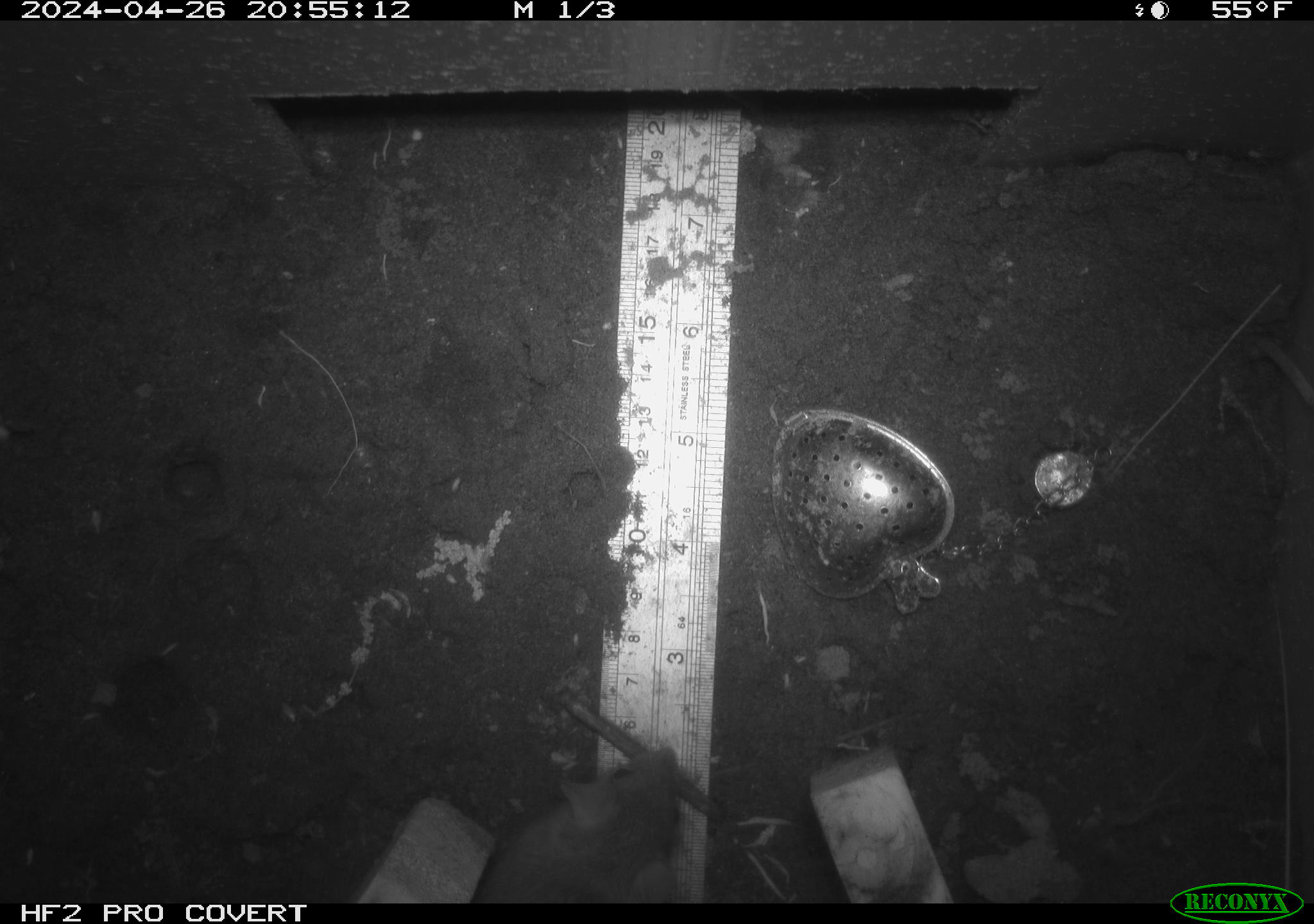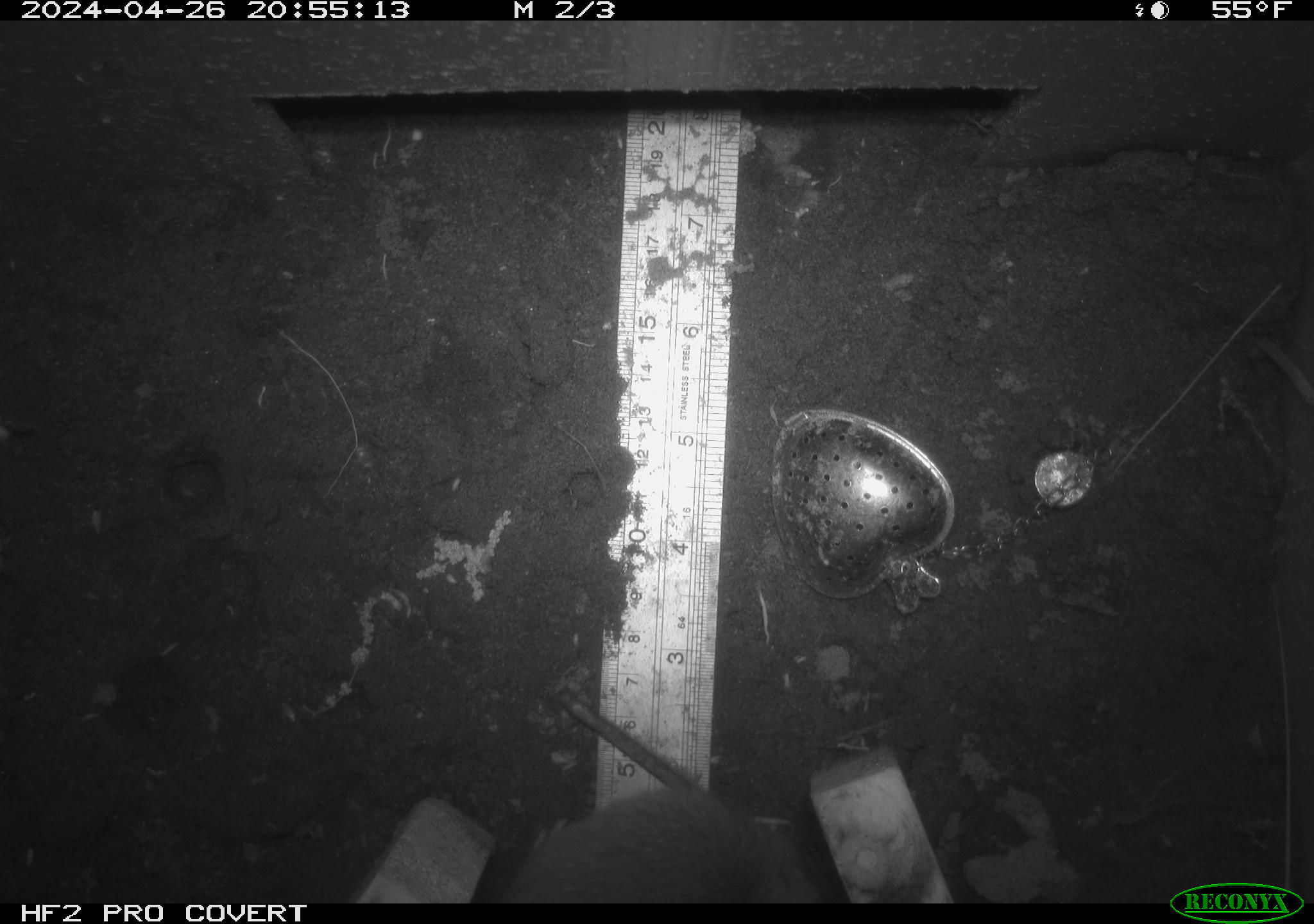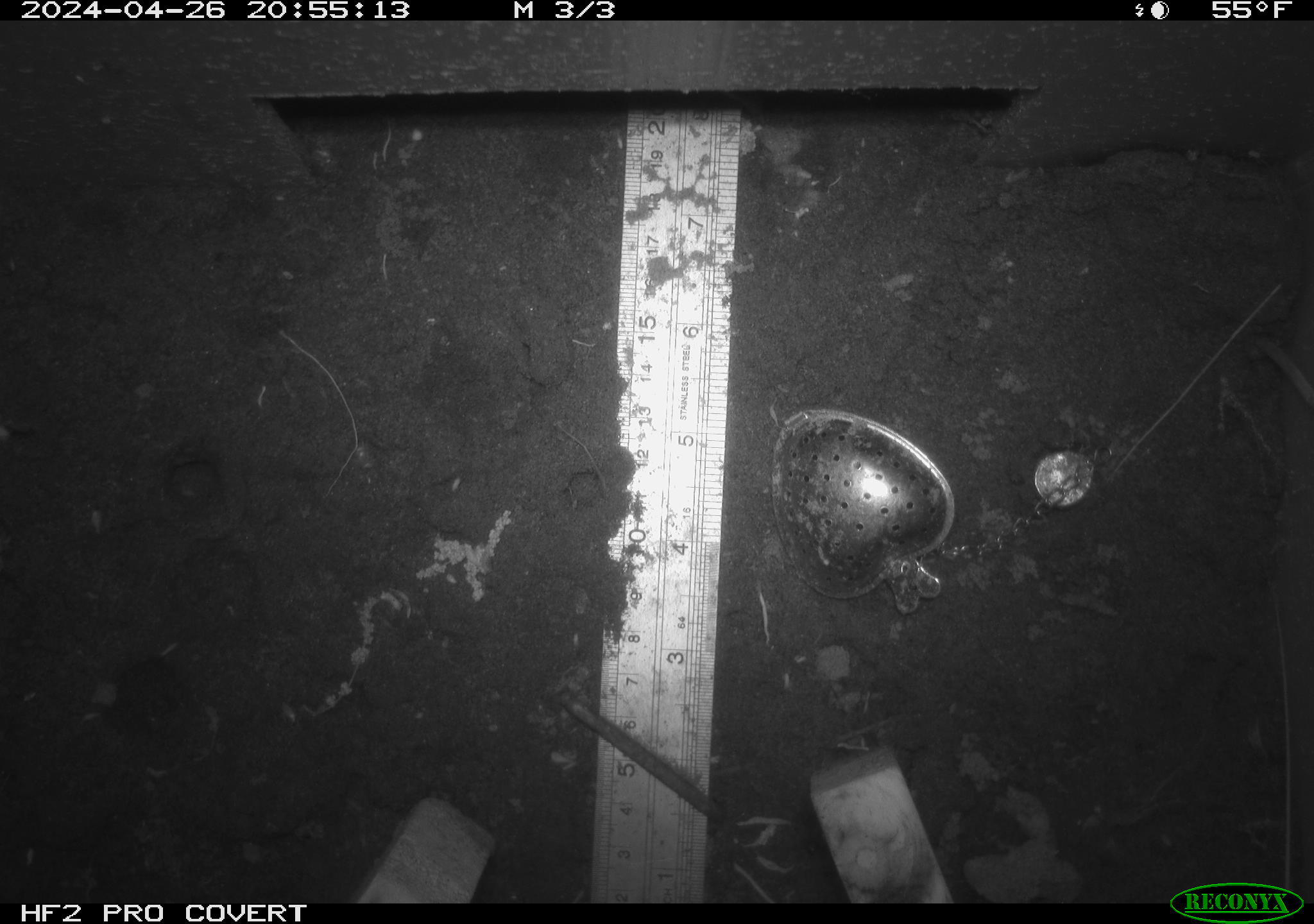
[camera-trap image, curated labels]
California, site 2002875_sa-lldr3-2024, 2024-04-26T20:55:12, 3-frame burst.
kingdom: Animalia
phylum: Chordata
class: Mammalia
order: Rodentia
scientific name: Rodentia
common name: rodent